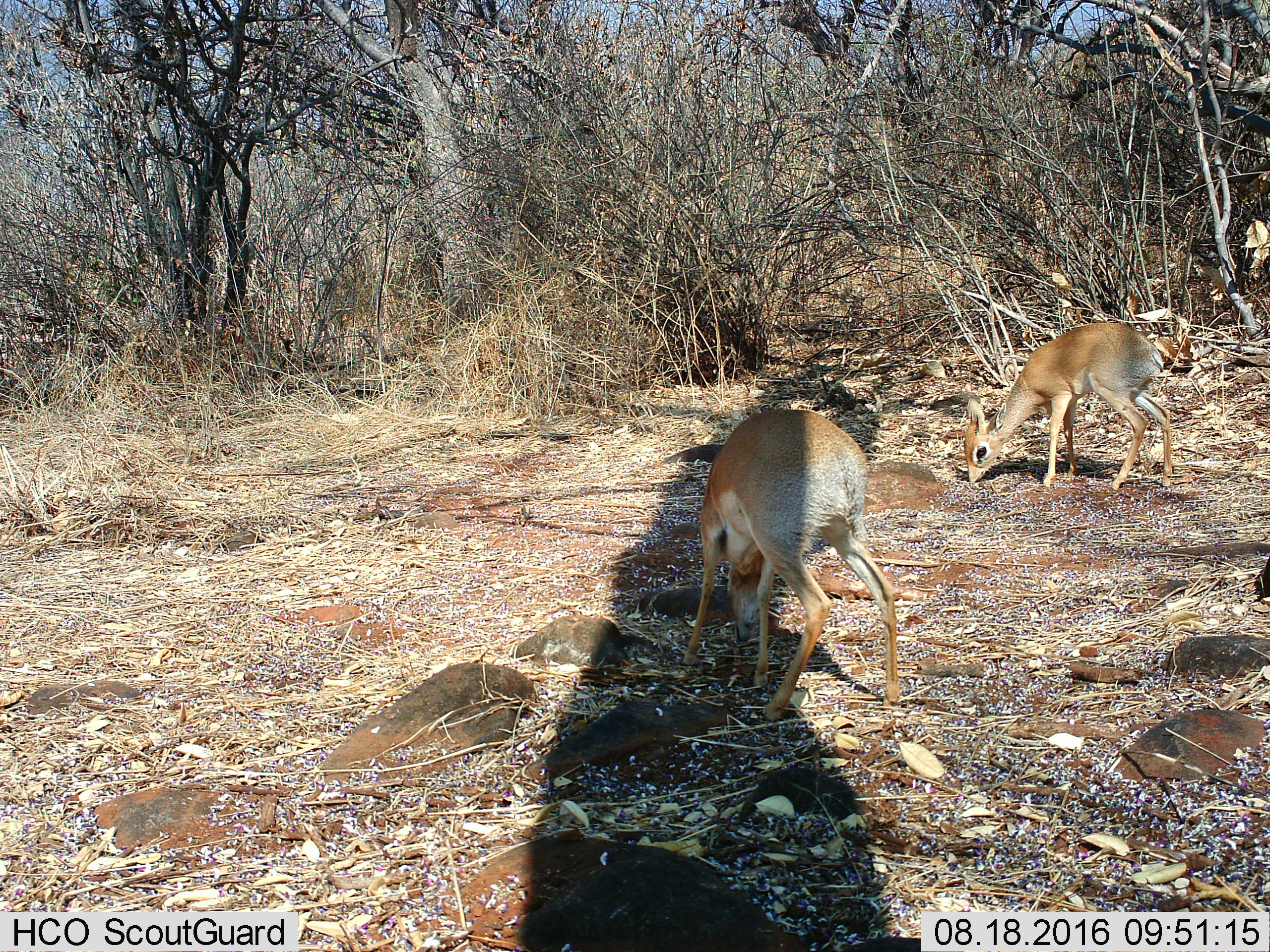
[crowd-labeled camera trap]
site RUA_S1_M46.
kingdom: Animalia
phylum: Chordata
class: Mammalia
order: Artiodactyla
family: Bovidae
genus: Madoqua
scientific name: Madoqua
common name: dik-dik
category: dikdik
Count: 2.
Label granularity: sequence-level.